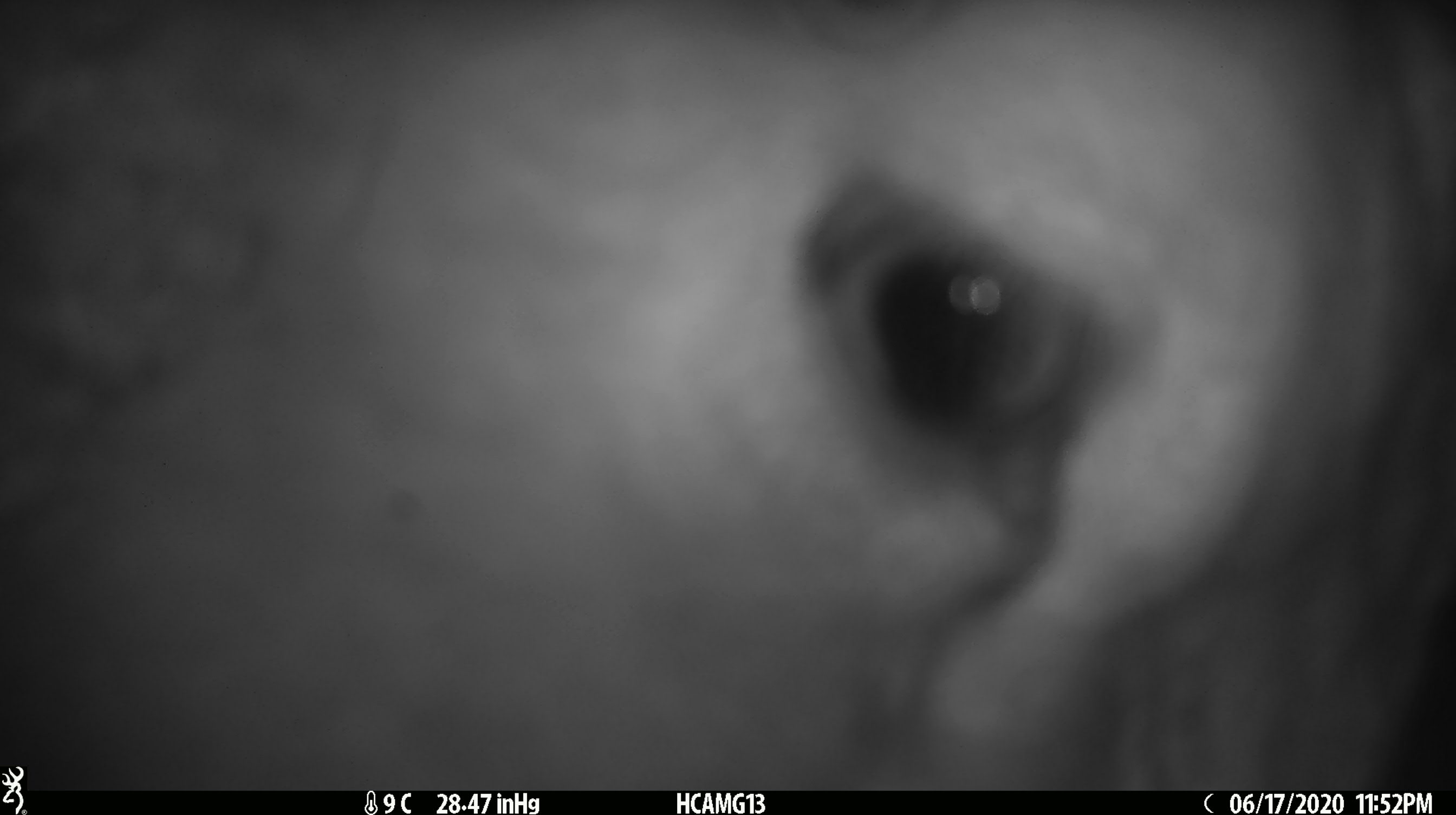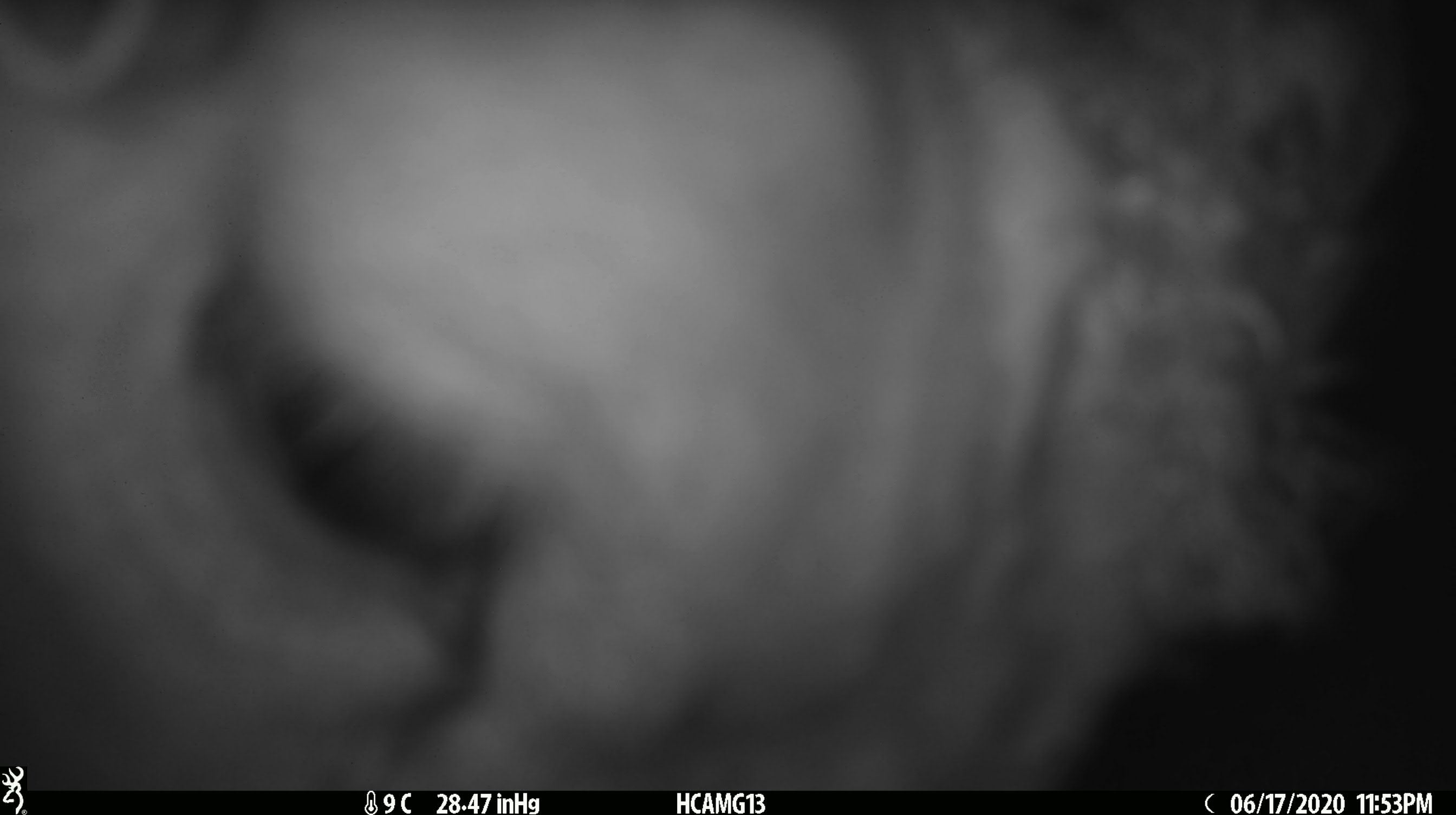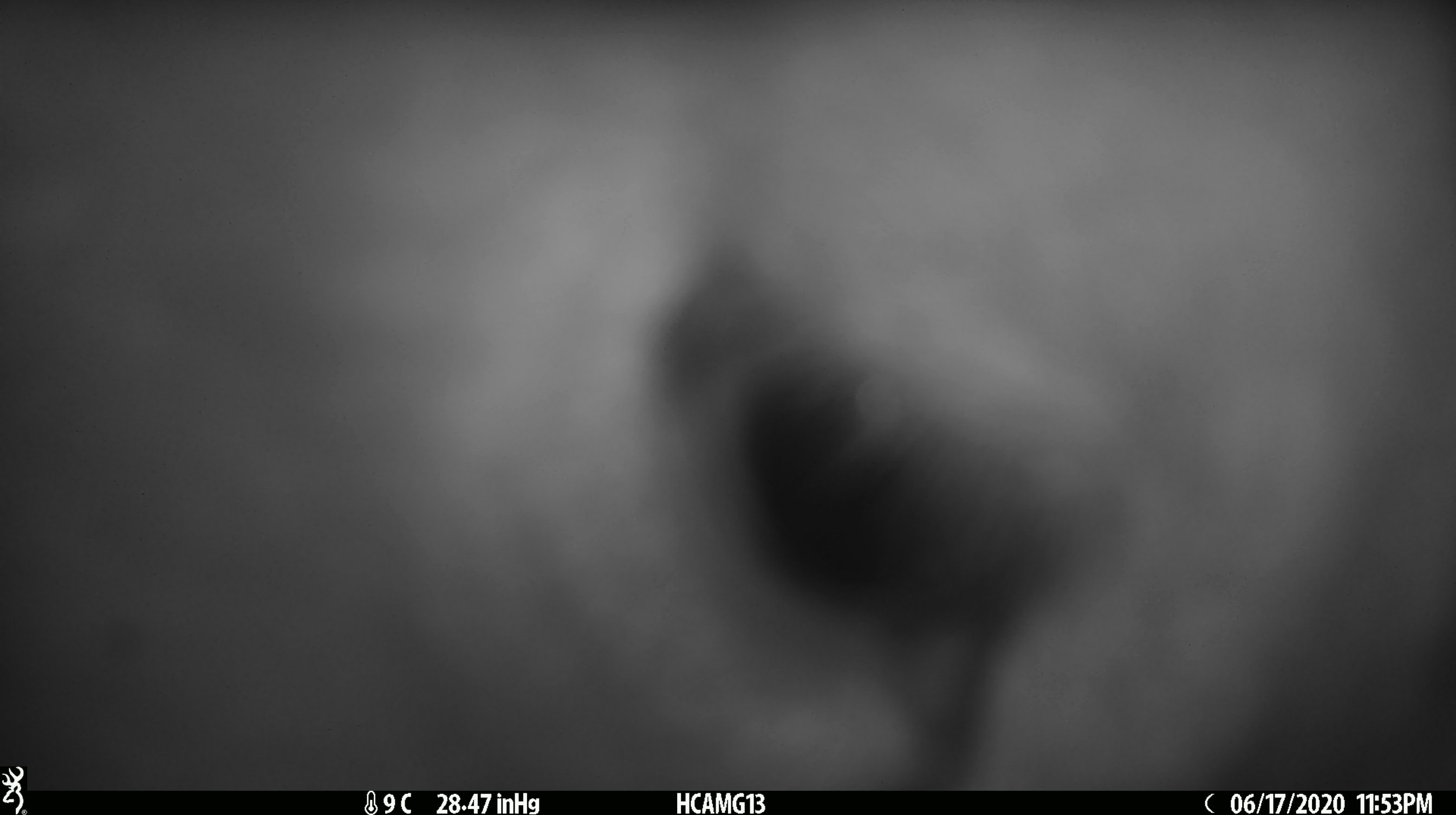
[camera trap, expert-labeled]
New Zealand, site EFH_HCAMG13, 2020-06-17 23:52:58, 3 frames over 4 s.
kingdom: Animalia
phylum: Chordata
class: Mammalia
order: Artiodactyla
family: Bovidae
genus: Ovis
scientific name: Ovis aries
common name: domestic sheep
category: sheep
Sheep (domestic sheep) (Ovis aries).